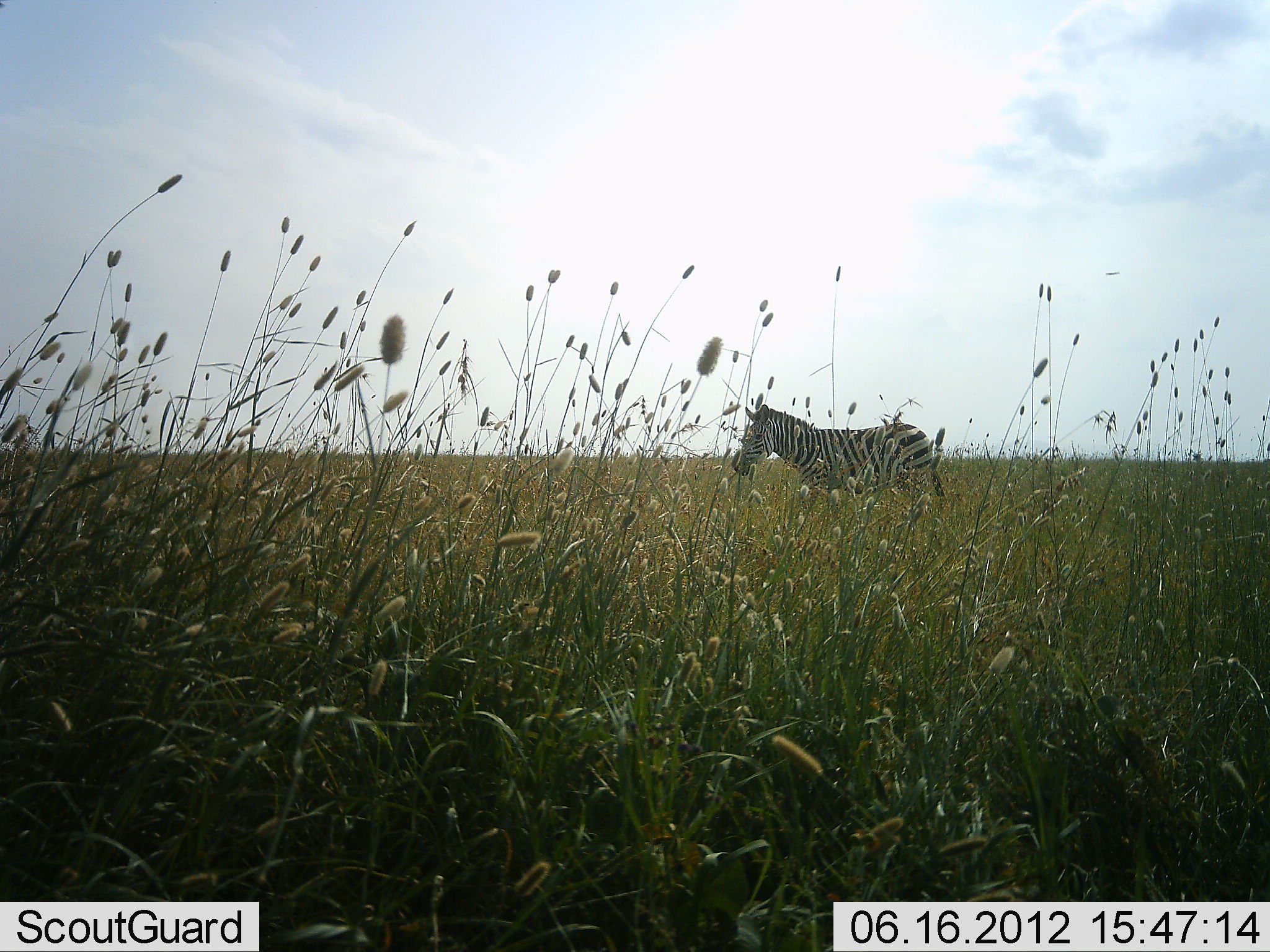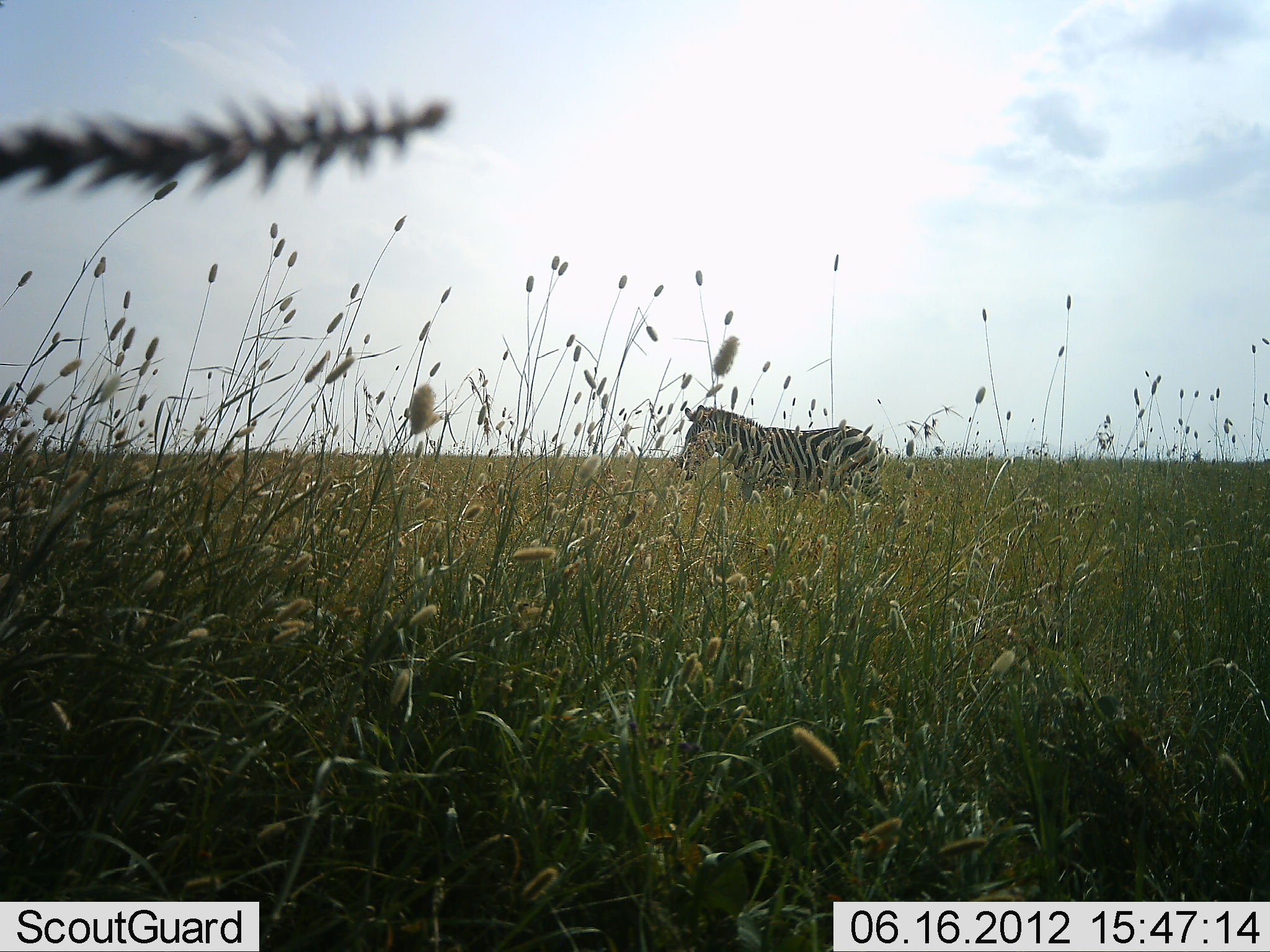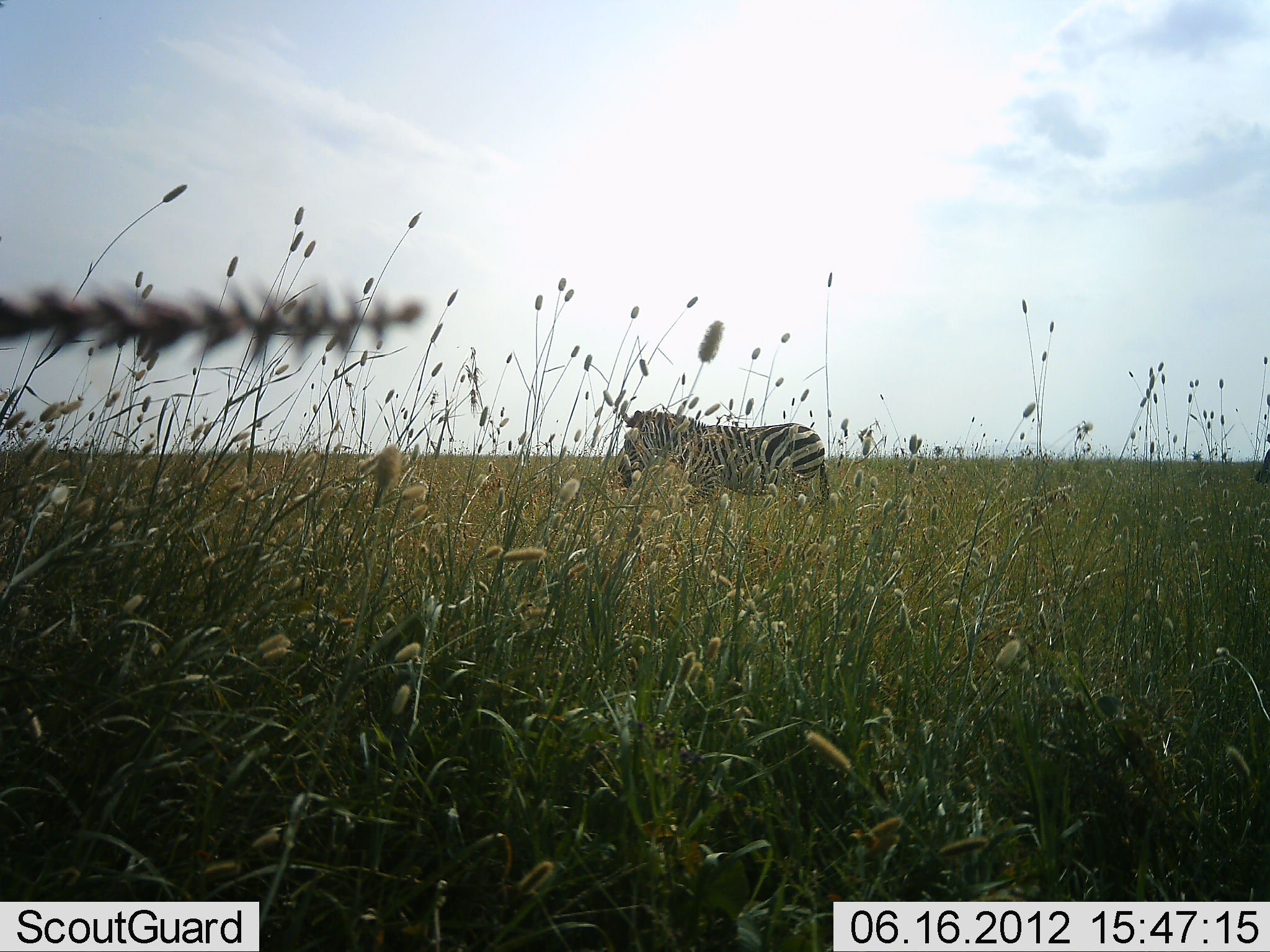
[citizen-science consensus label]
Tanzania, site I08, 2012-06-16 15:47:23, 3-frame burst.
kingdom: Animalia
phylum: Chordata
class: Mammalia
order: Perissodactyla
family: Equidae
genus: Equus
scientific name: Equus quagga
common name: plains zebra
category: zebra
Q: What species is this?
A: Zebra (plains zebra) (Equus quagga).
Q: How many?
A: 1.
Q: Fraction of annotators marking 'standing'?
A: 0%.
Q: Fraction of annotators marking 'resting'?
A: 0%.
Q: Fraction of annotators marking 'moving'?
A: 100%.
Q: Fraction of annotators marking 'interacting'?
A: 0%.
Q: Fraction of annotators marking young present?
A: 0%.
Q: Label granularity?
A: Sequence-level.